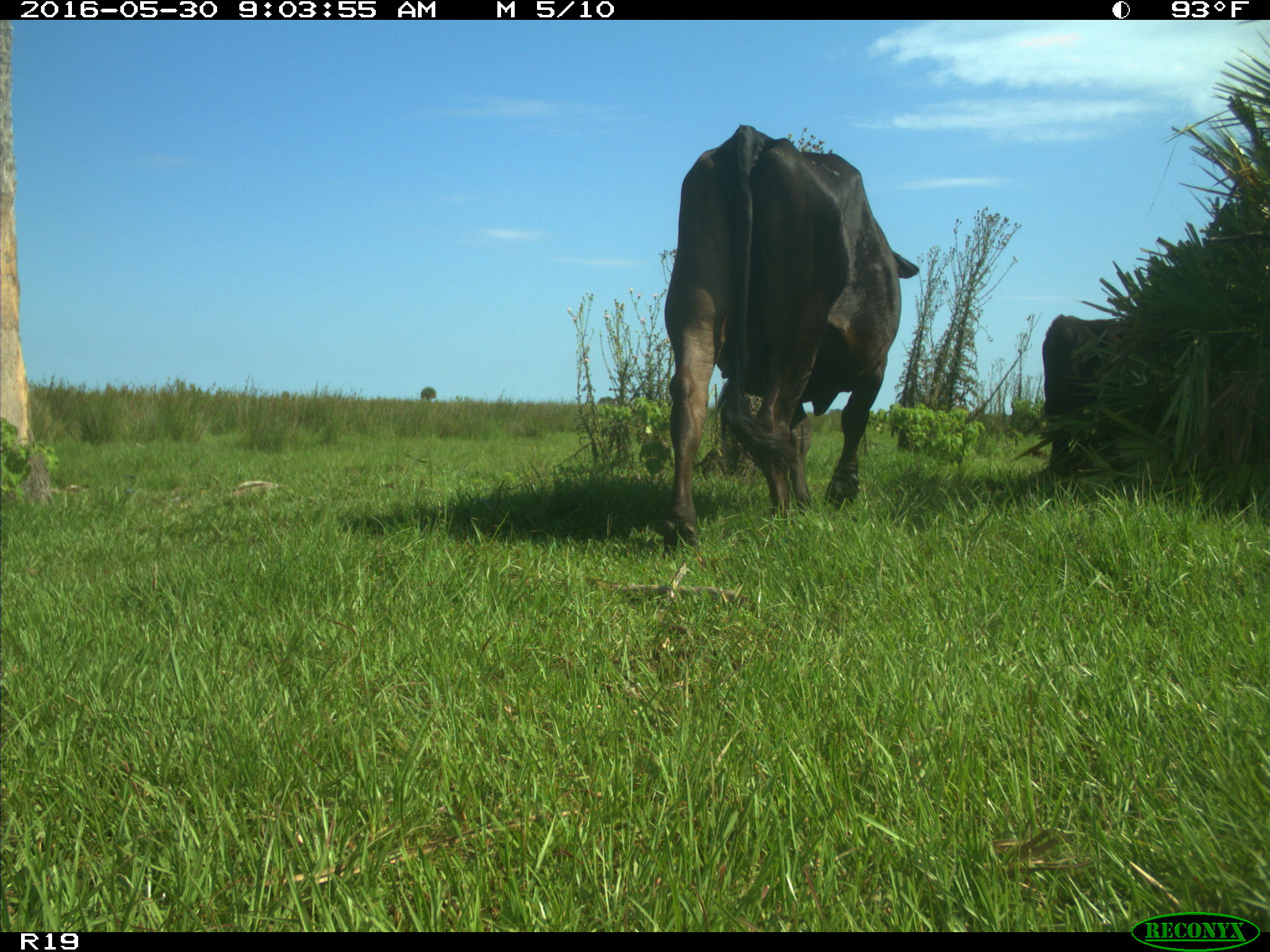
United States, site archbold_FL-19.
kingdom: Animalia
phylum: Chordata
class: Mammalia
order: Artiodactyla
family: Bovidae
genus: Bos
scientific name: Bos taurus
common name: domestic cow